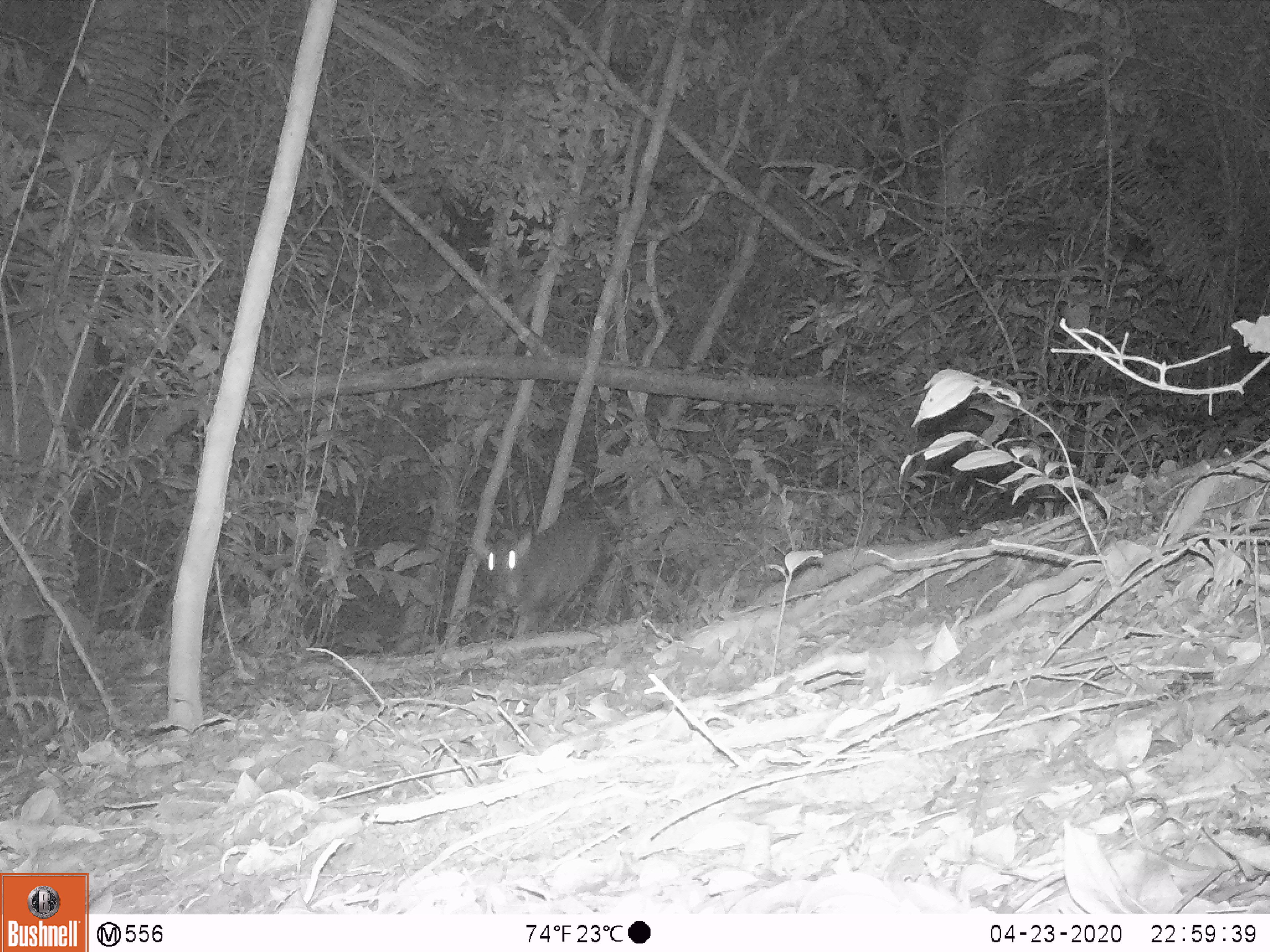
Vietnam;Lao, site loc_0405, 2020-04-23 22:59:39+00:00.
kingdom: Animalia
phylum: Chordata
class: Mammalia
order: Artiodactyla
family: Cervidae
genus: Muntiacus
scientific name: Muntiacus rooseveltorum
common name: roosevelt's muntjac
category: roosevelts muntjac group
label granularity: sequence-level